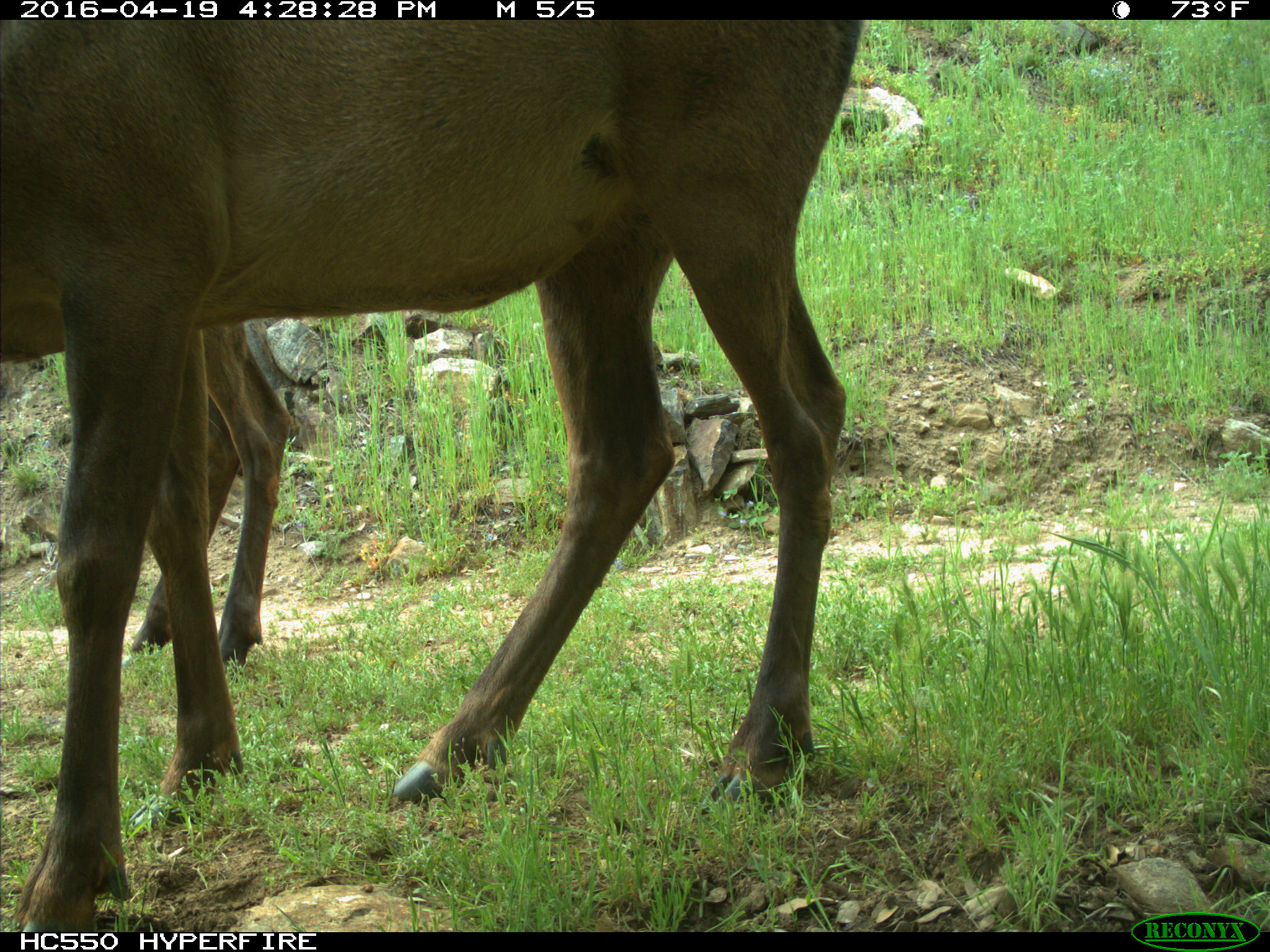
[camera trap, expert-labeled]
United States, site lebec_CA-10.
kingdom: Animalia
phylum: Chordata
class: Mammalia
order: Artiodactyla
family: Cervidae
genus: Cervus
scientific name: Cervus canadensis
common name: elk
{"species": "Cervus canadensis (elk)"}